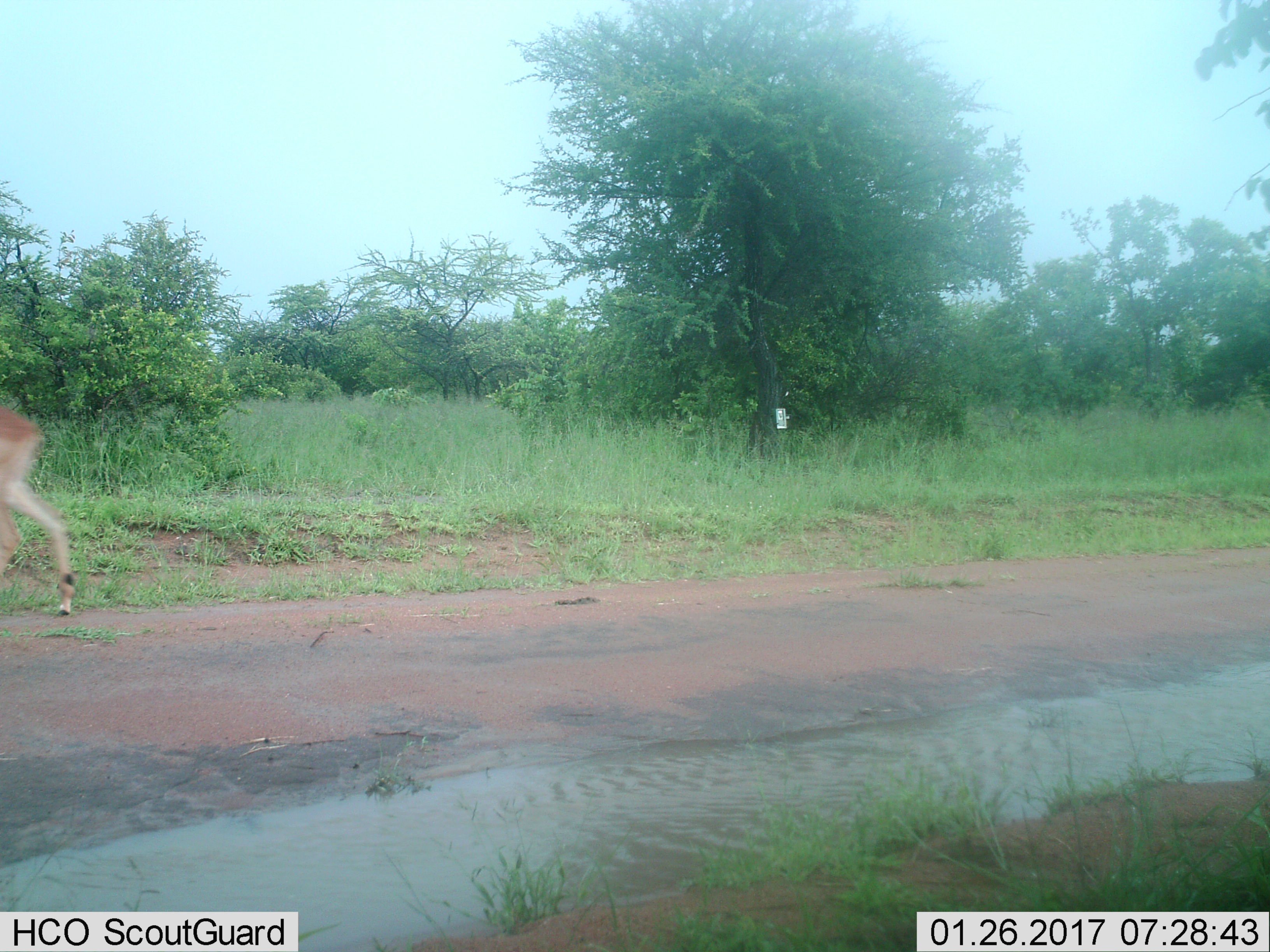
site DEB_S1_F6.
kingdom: Animalia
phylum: Chordata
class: Mammalia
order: Artiodactyla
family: Bovidae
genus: Aepyceros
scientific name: Aepyceros melampus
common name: impala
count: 1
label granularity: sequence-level